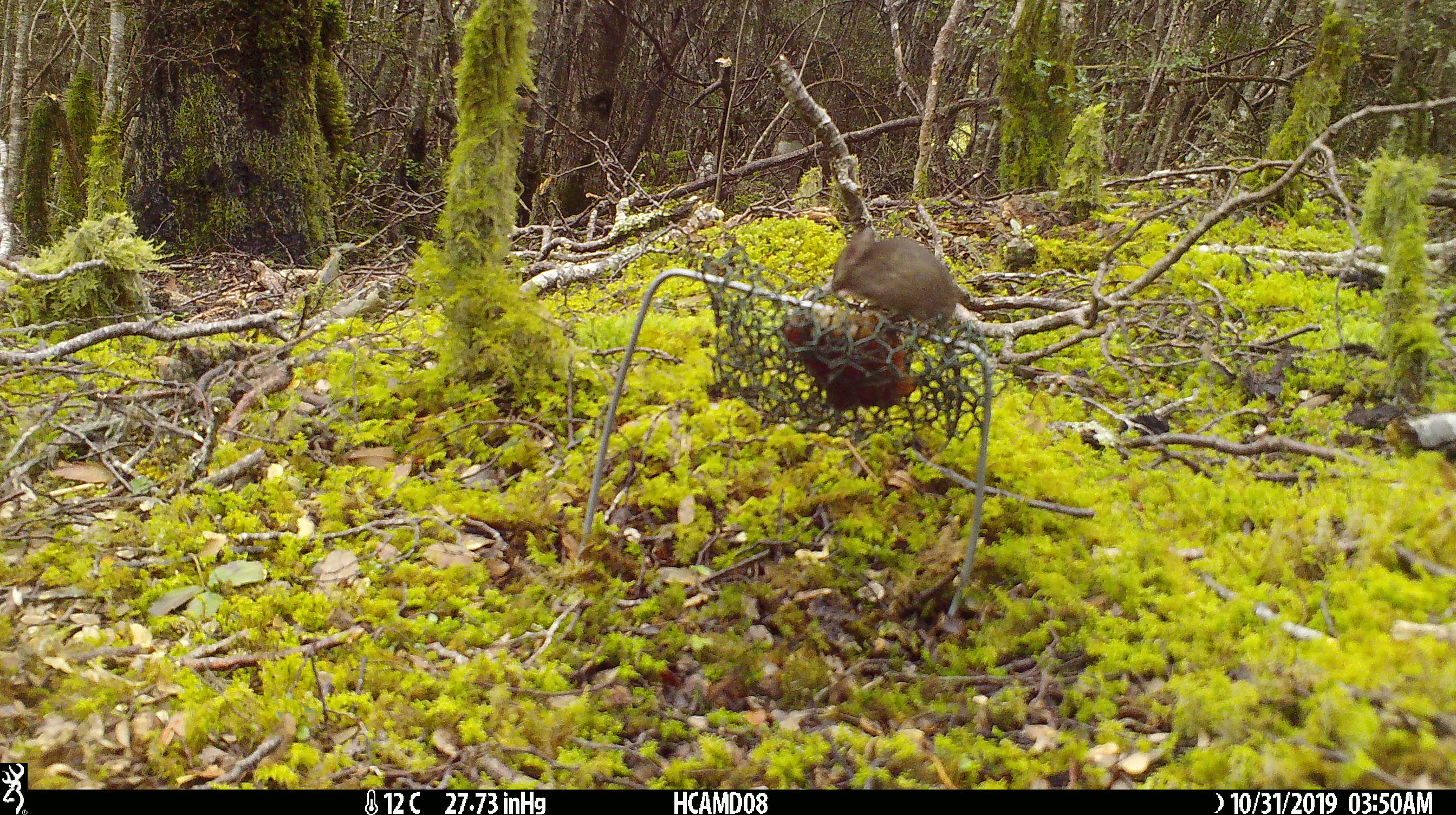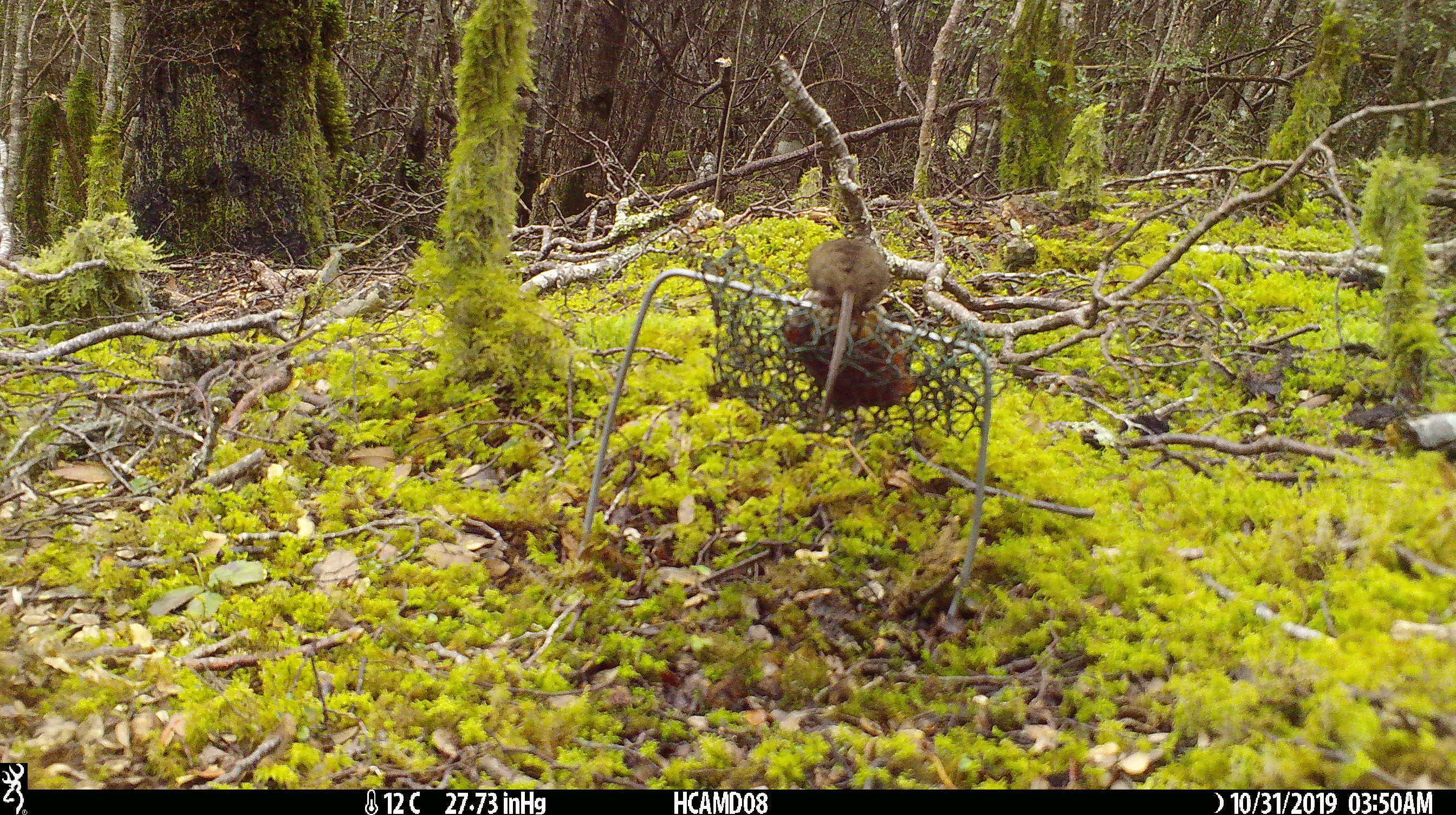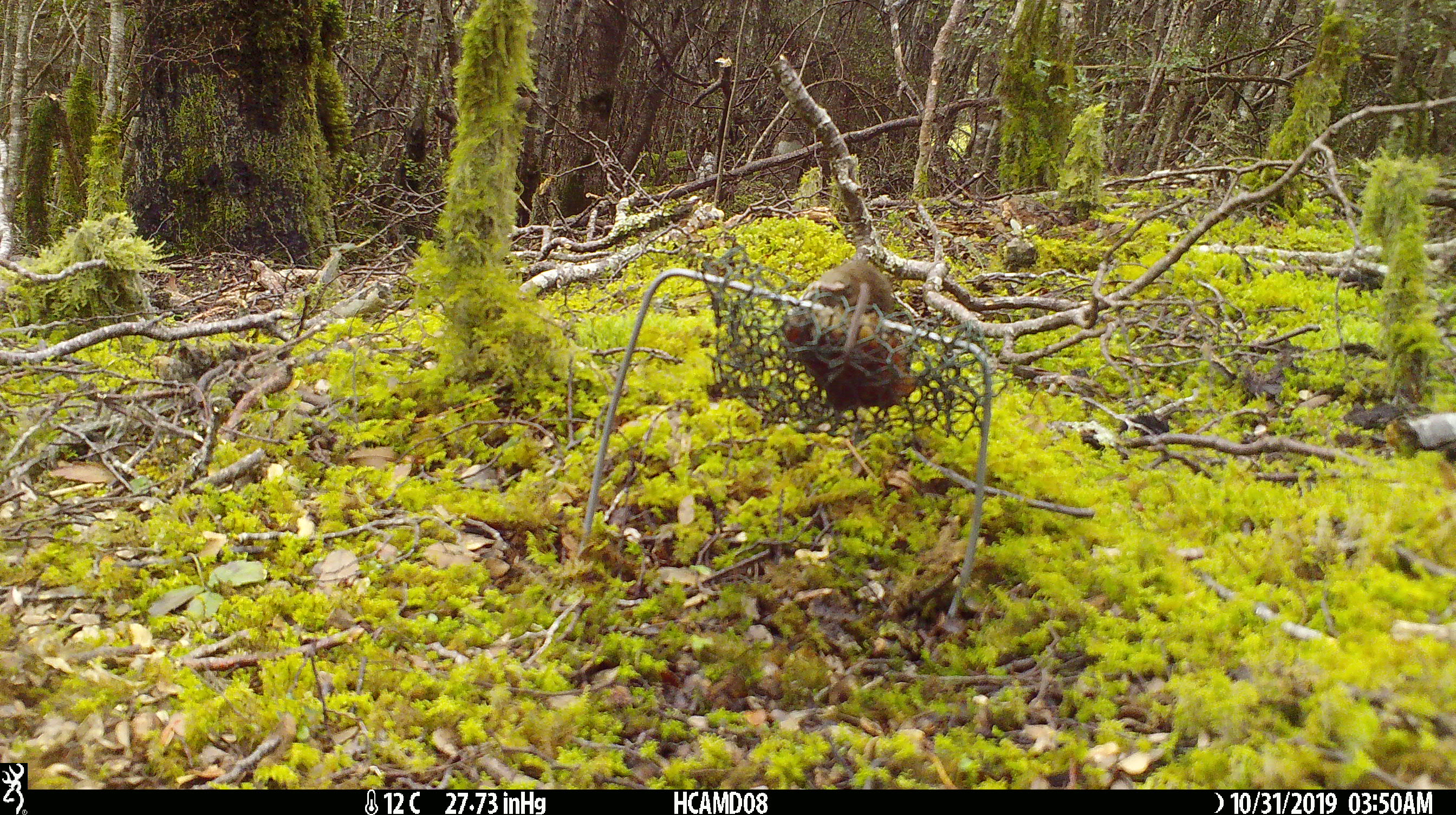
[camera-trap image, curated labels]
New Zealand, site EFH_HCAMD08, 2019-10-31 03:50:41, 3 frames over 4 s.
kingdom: Animalia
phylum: Chordata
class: Mammalia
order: Rodentia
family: Muridae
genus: Mus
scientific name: Mus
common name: mouse